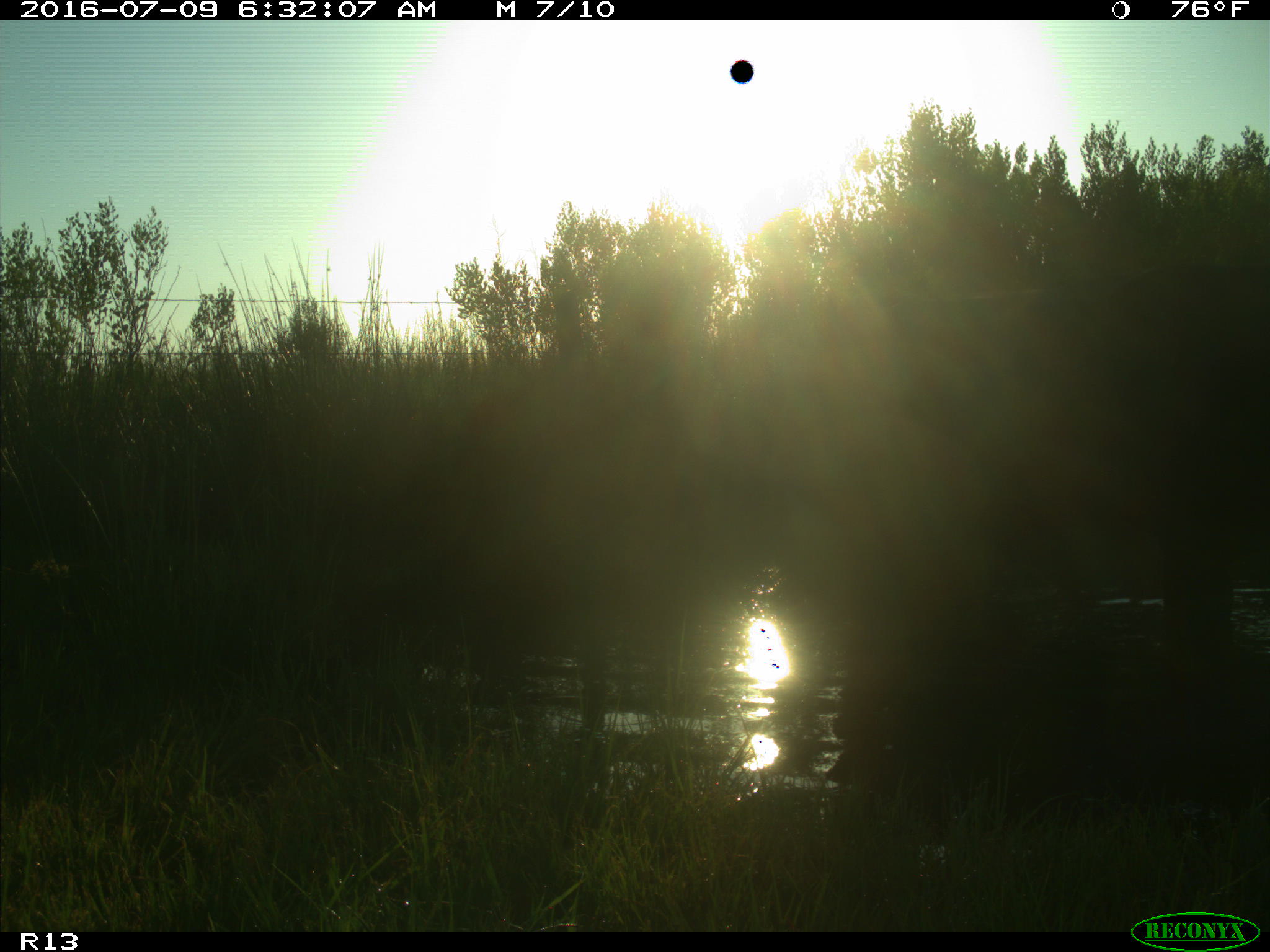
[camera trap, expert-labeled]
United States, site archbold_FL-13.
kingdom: Animalia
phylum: Chordata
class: Mammalia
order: Artiodactyla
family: Bovidae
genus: Bos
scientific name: Bos taurus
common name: domestic cow